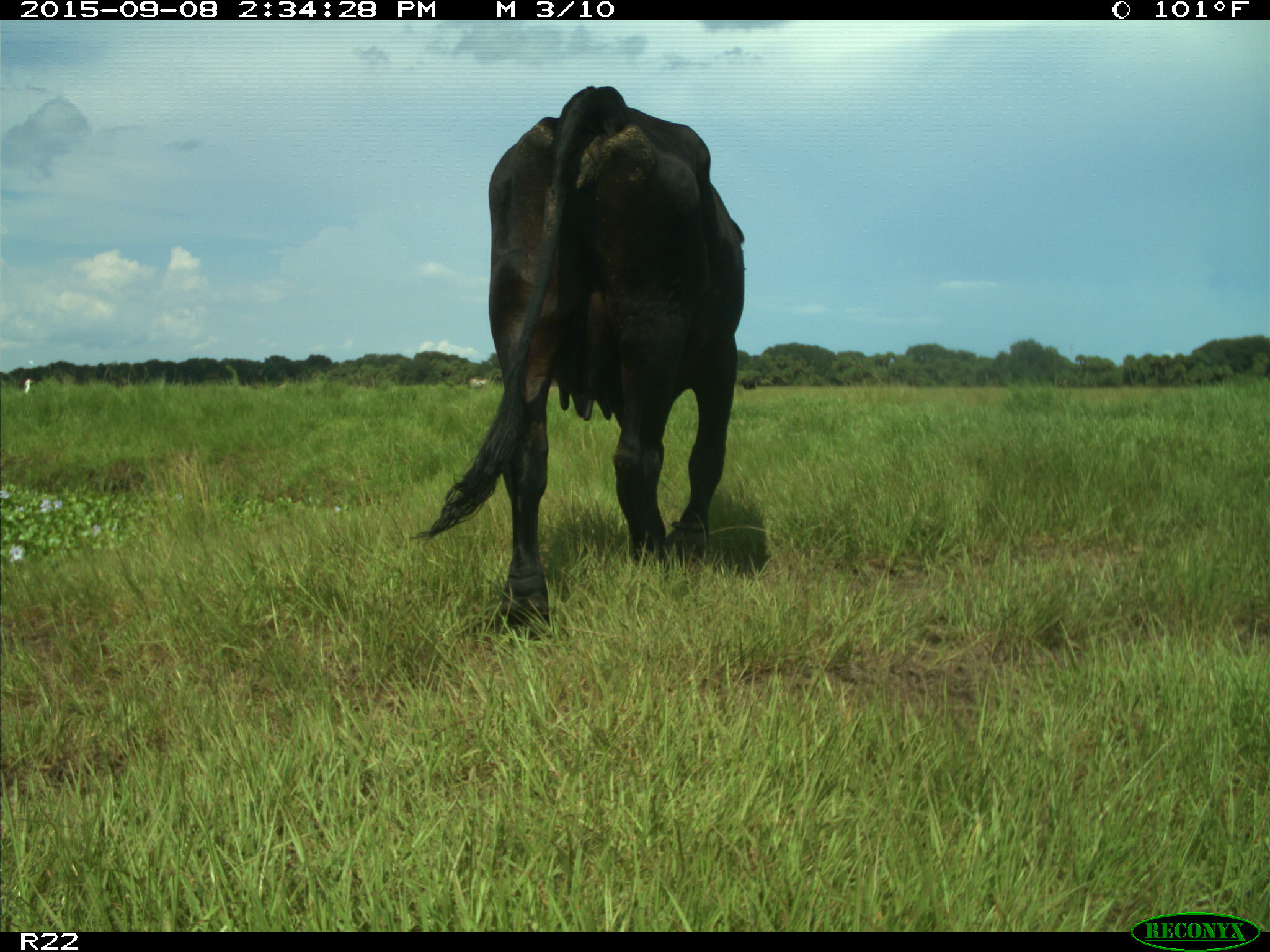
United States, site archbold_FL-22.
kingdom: Animalia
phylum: Chordata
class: Mammalia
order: Artiodactyla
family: Bovidae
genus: Bos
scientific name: Bos taurus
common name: domestic cow